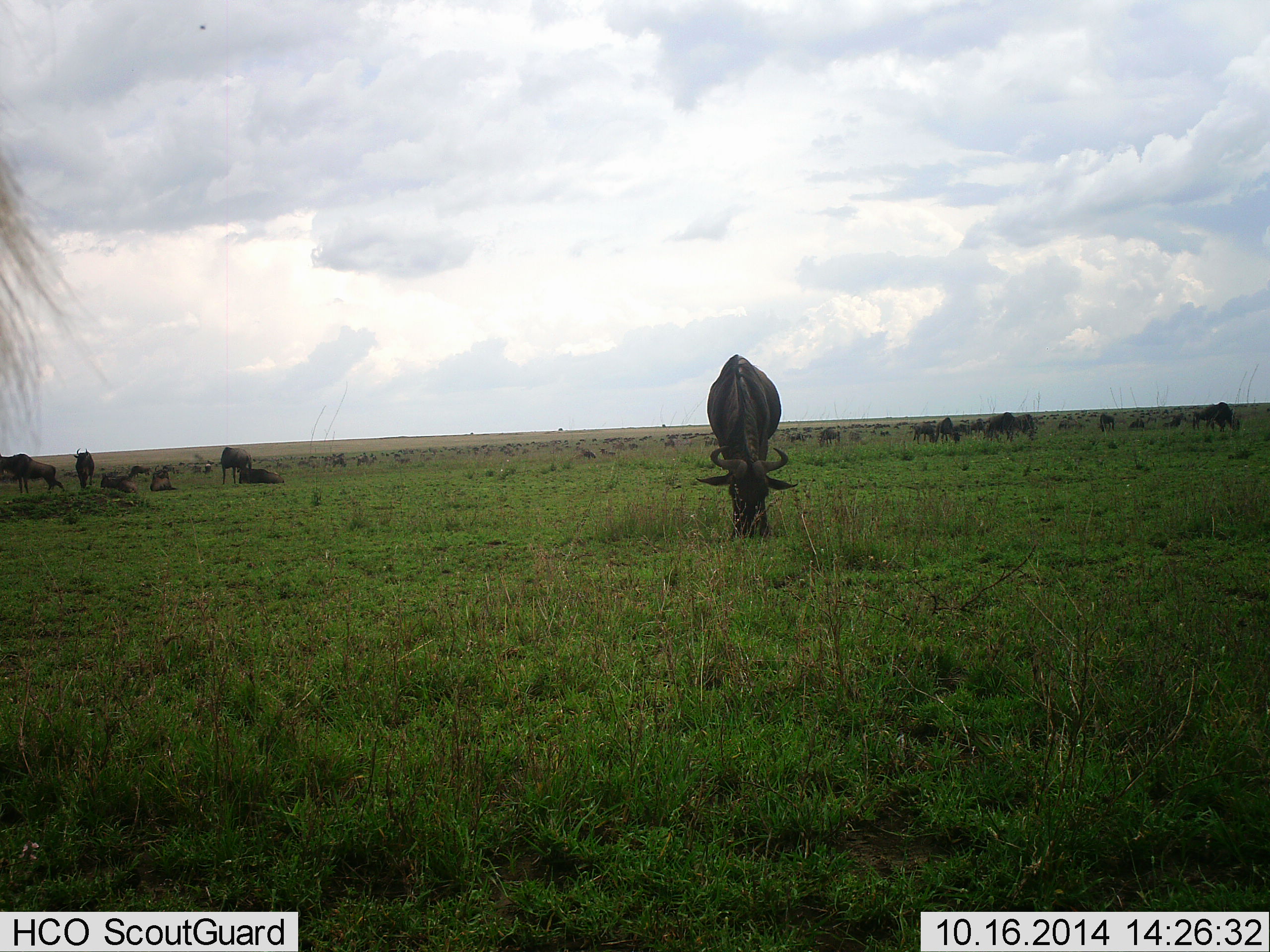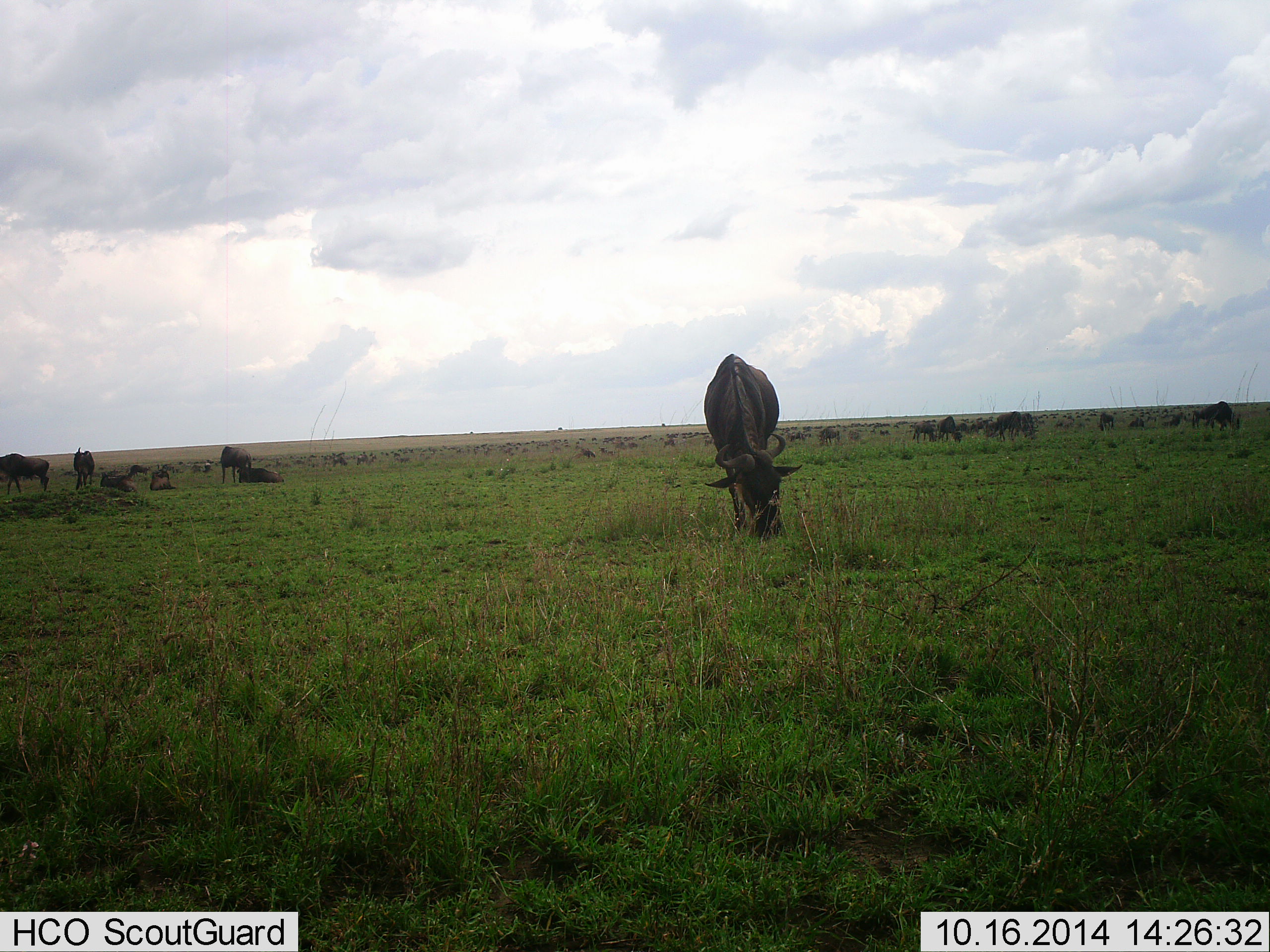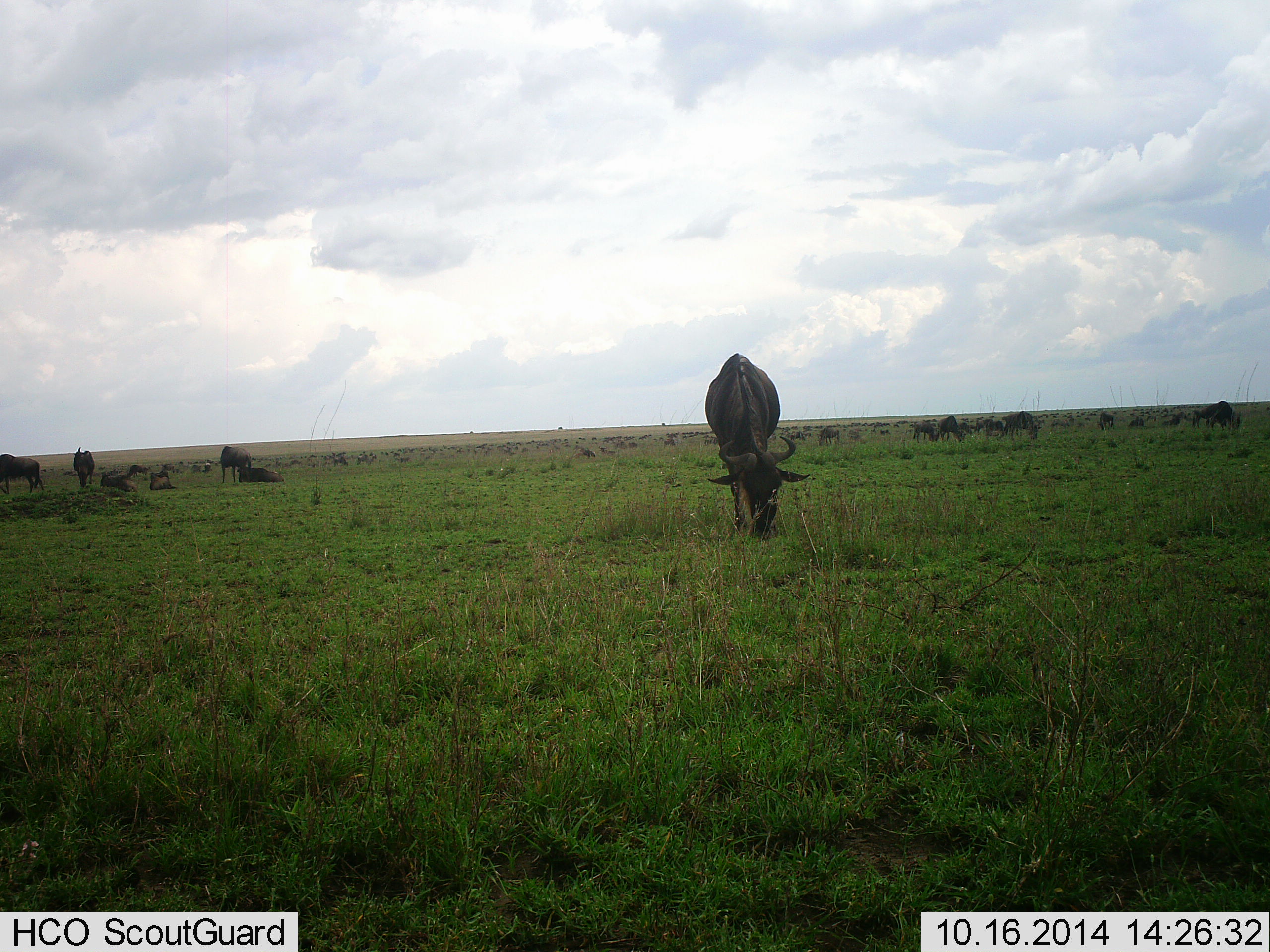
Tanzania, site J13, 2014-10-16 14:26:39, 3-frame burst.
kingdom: Animalia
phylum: Chordata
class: Mammalia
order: Artiodactyla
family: Bovidae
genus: Connochaetes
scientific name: Connochaetes taurinus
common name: blue wildebeest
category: wildebeest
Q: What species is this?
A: Wildebeest (blue wildebeest) (Connochaetes taurinus).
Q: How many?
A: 11-50.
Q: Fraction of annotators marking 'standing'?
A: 60%.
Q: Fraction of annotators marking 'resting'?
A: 70%.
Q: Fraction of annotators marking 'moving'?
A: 30%.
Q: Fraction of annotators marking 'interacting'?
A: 10%.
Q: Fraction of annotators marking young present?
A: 0%.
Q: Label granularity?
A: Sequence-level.